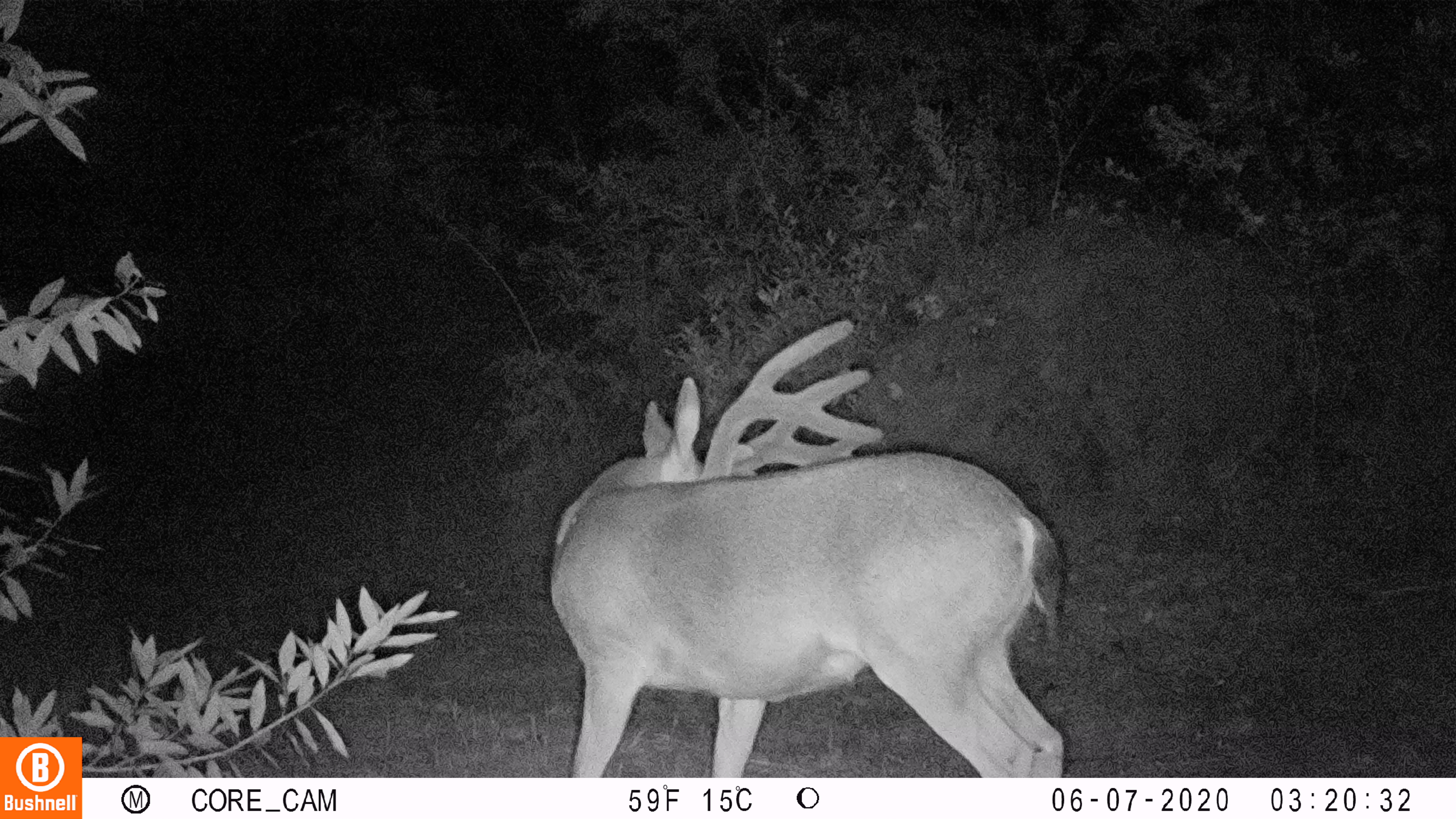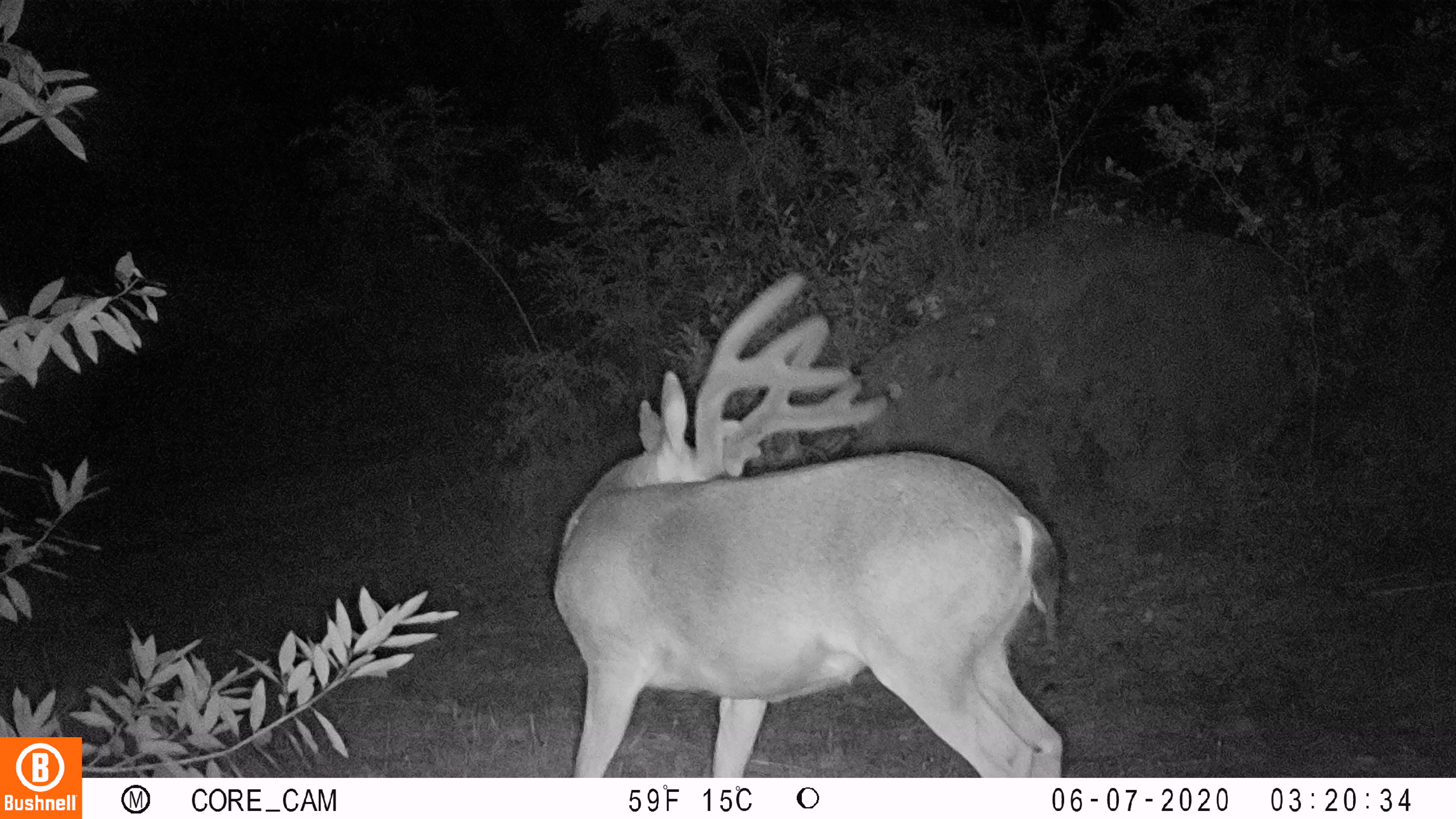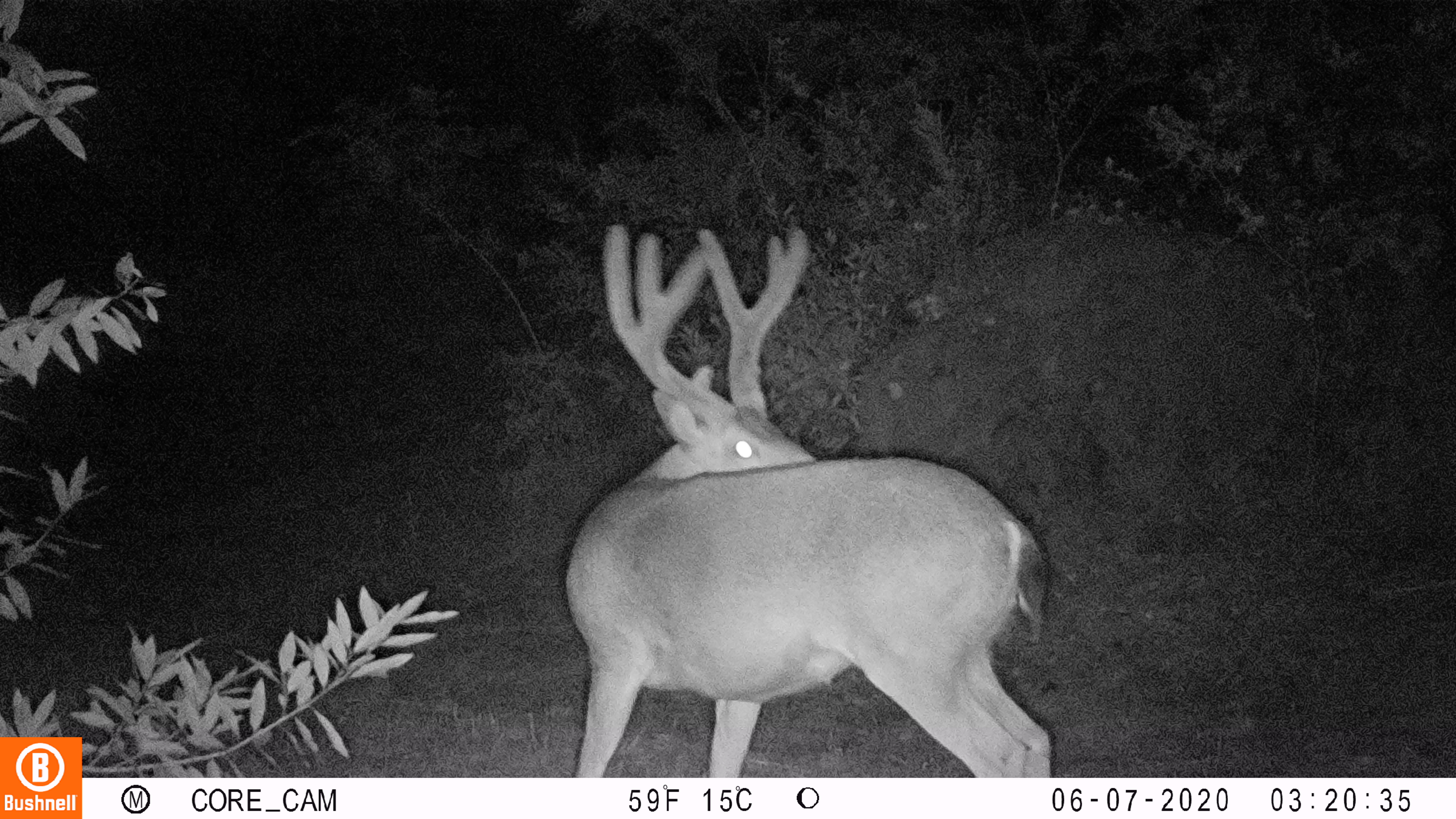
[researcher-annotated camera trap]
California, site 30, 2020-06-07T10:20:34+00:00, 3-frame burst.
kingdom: Animalia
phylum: Chordata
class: Mammalia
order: Artiodactyla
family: Cervidae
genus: Odocoileus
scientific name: Odocoileus hemionus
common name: mule deer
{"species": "mule deer (Odocoileus hemionus)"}